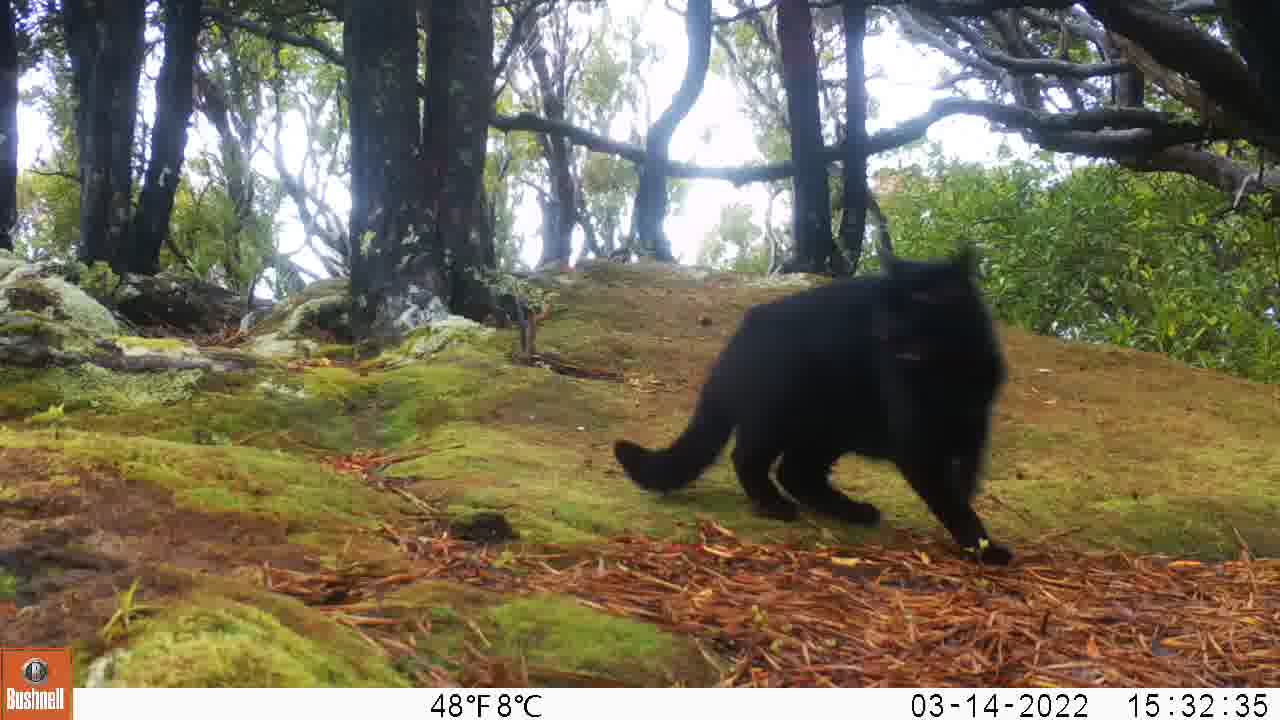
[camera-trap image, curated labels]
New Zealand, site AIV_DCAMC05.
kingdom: Animalia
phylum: Chordata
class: Mammalia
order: Carnivora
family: Felidae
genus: Felis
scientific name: Felis catus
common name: domestic cat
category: cat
Cat (domestic cat) (Felis catus).